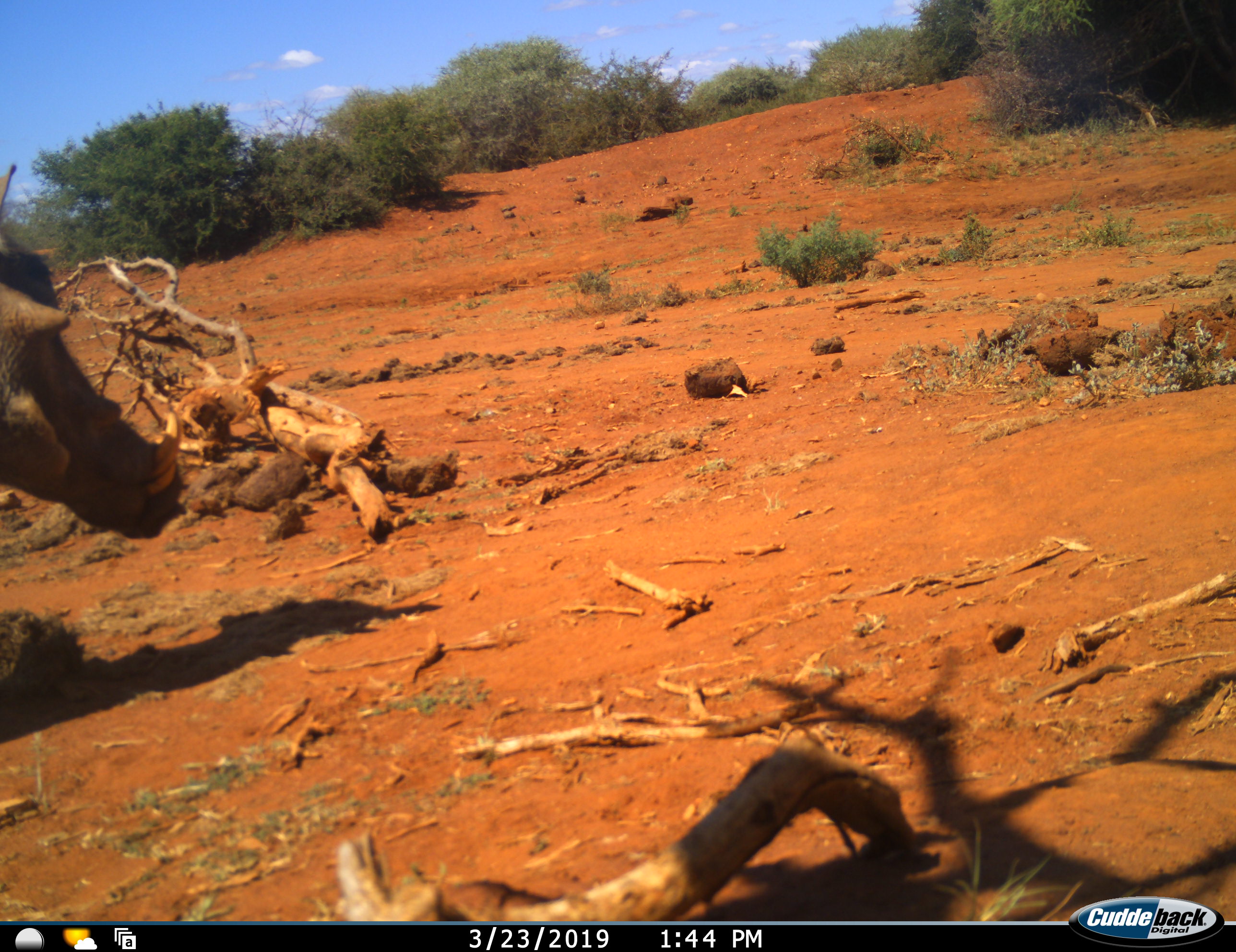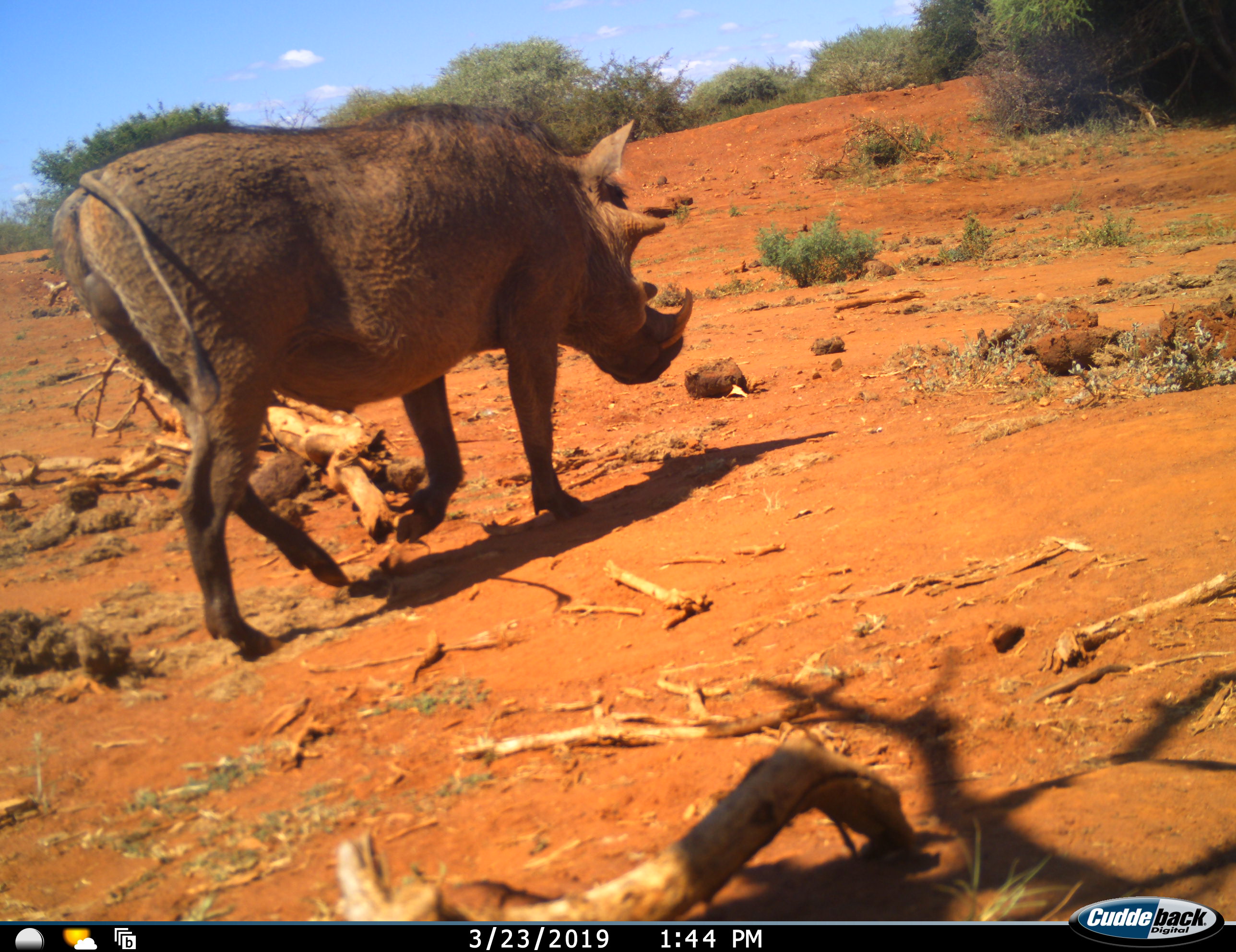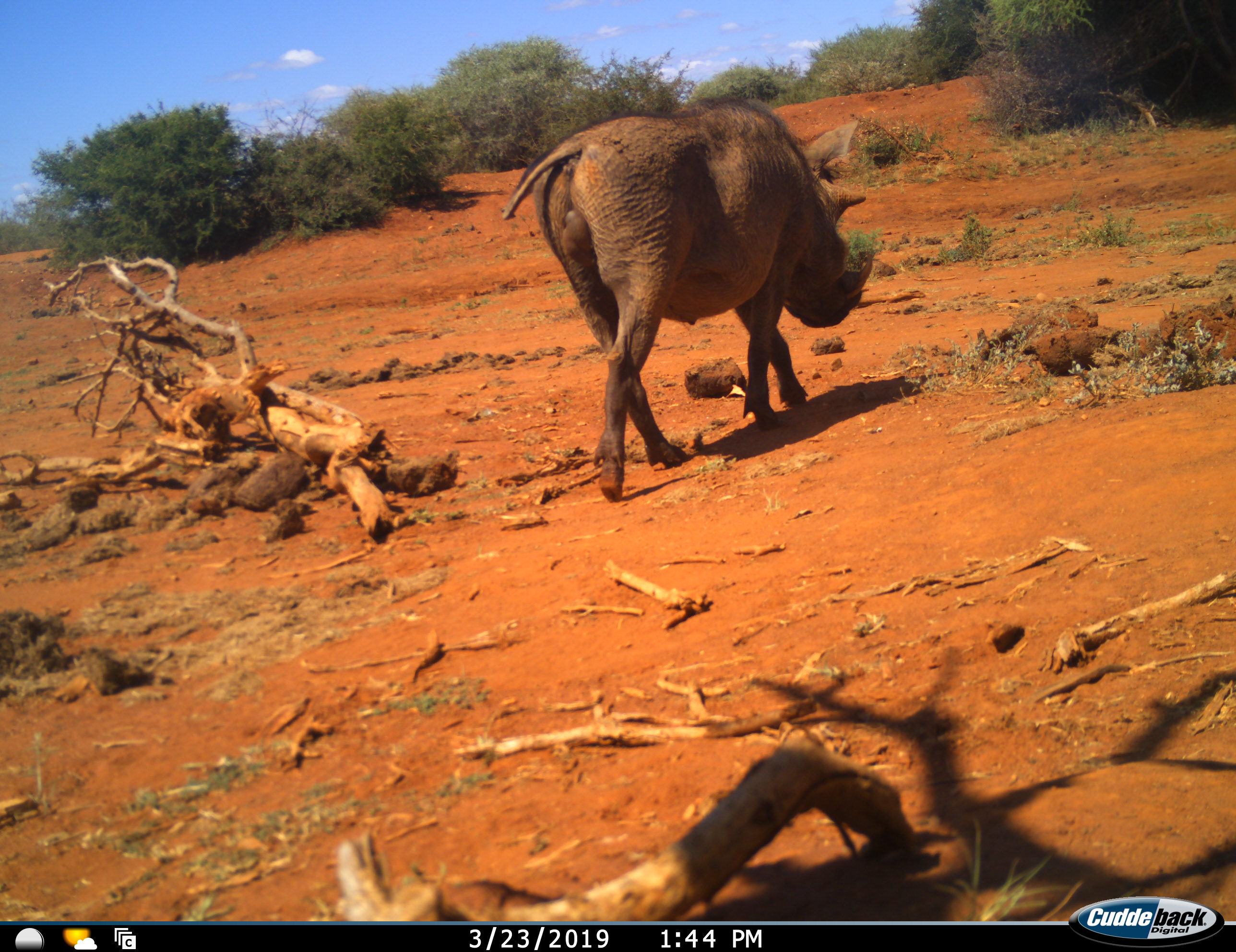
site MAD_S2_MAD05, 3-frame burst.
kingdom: Animalia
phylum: Chordata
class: Mammalia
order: Artiodactyla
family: Suidae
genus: Phacochoerus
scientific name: Phacochoerus africanus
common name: warthog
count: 1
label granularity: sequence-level